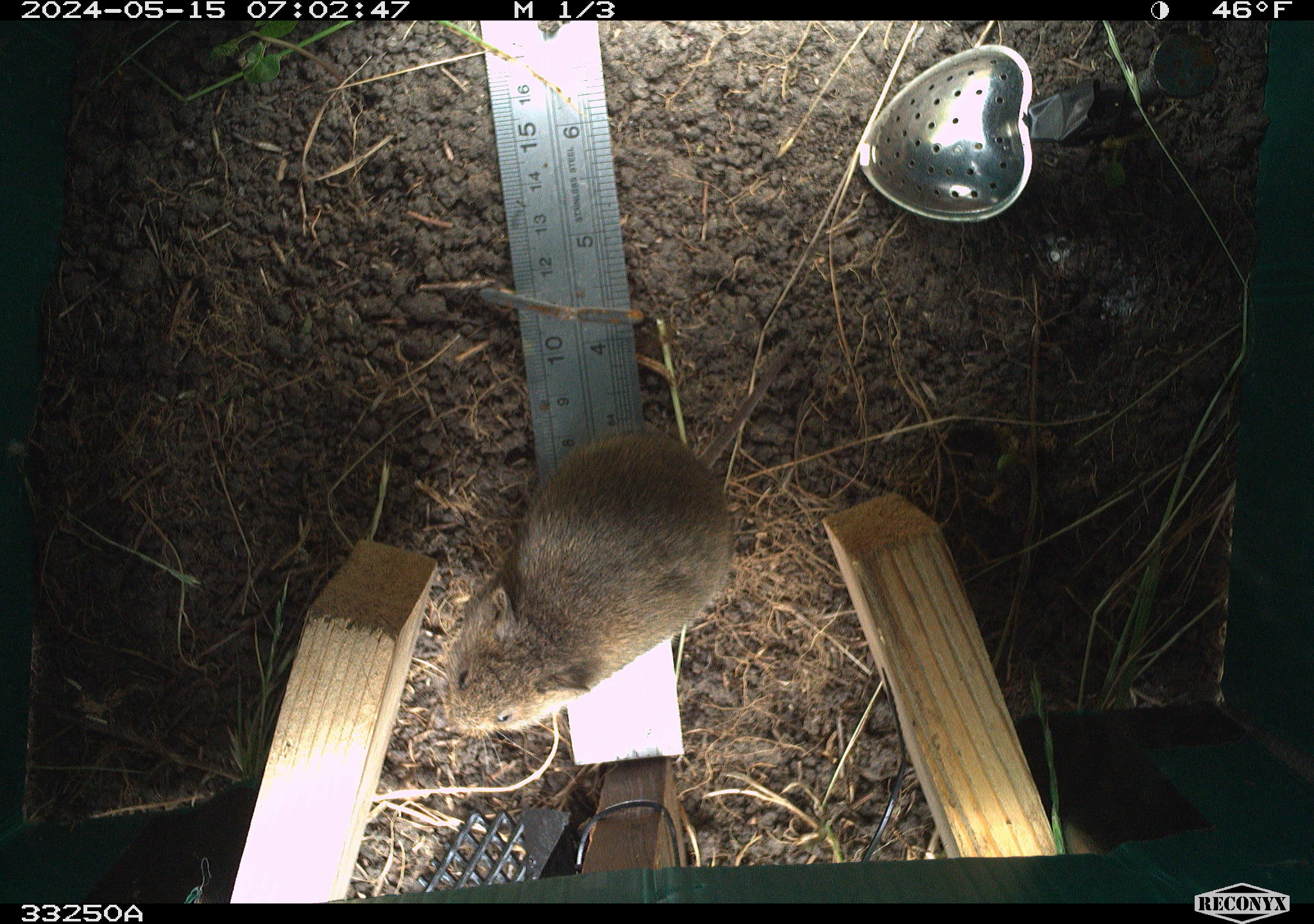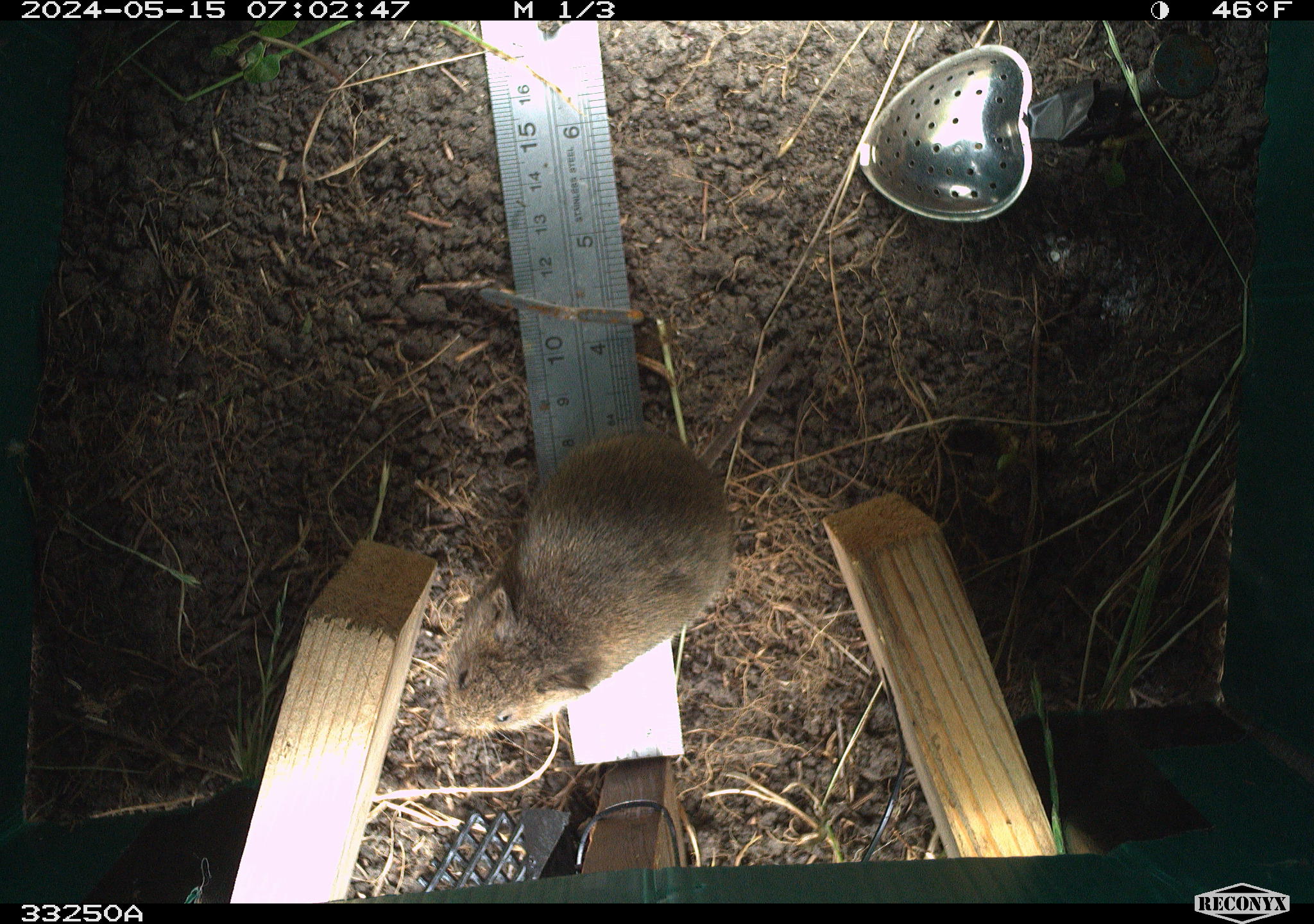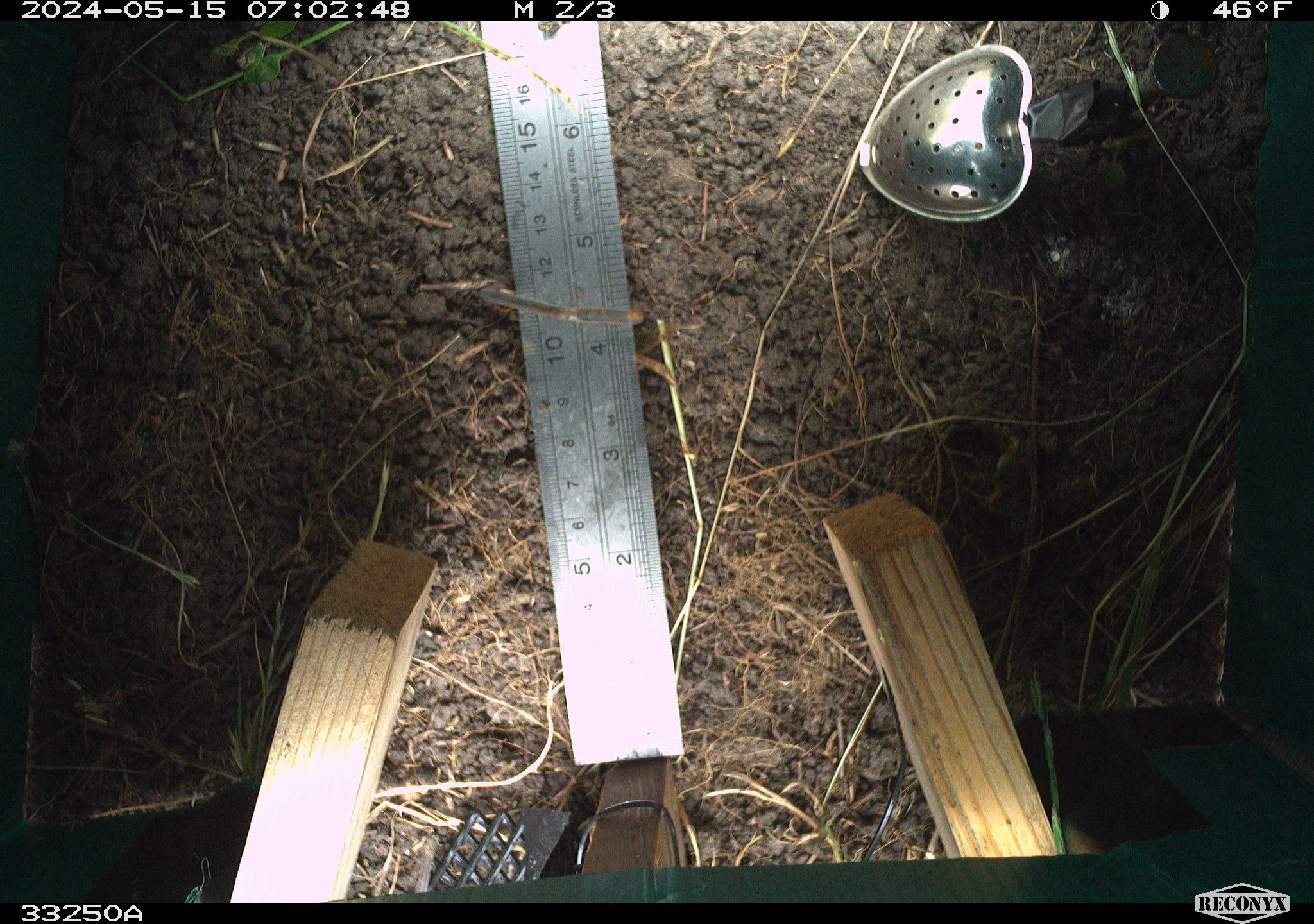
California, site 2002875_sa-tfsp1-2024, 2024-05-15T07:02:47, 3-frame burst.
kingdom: Animalia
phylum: Chordata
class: Mammalia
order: Rodentia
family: Cricetidae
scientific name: Arvicolinae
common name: voles, lemmings, and muskrats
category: arvicolinae subfamily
Arvicolinae subfamily (voles, lemmings, and muskrats) (Arvicolinae).